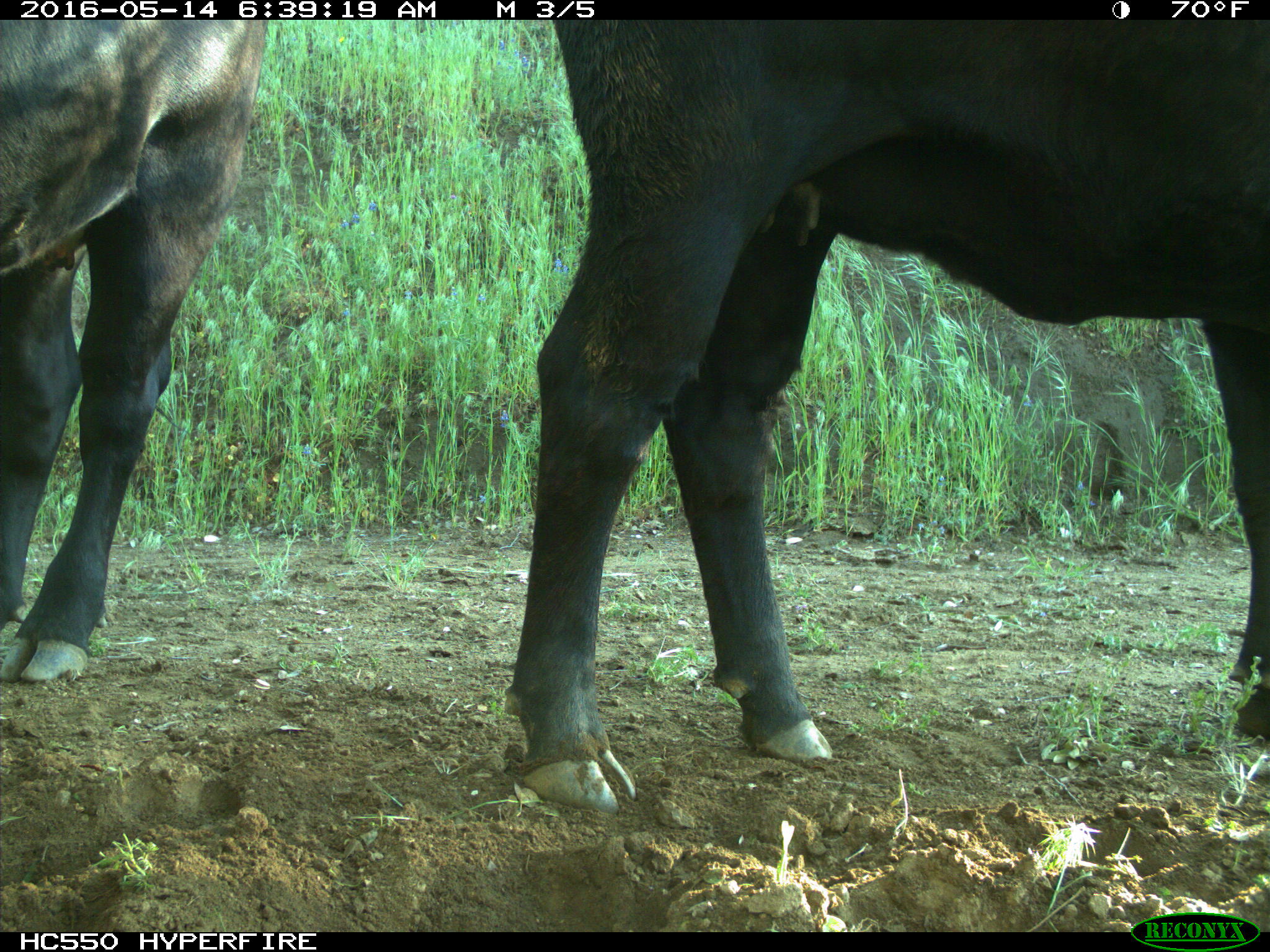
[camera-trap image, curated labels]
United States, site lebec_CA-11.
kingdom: Animalia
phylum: Chordata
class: Mammalia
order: Artiodactyla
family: Bovidae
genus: Bos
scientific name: Bos taurus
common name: domestic cow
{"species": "Bos taurus (domestic cow)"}